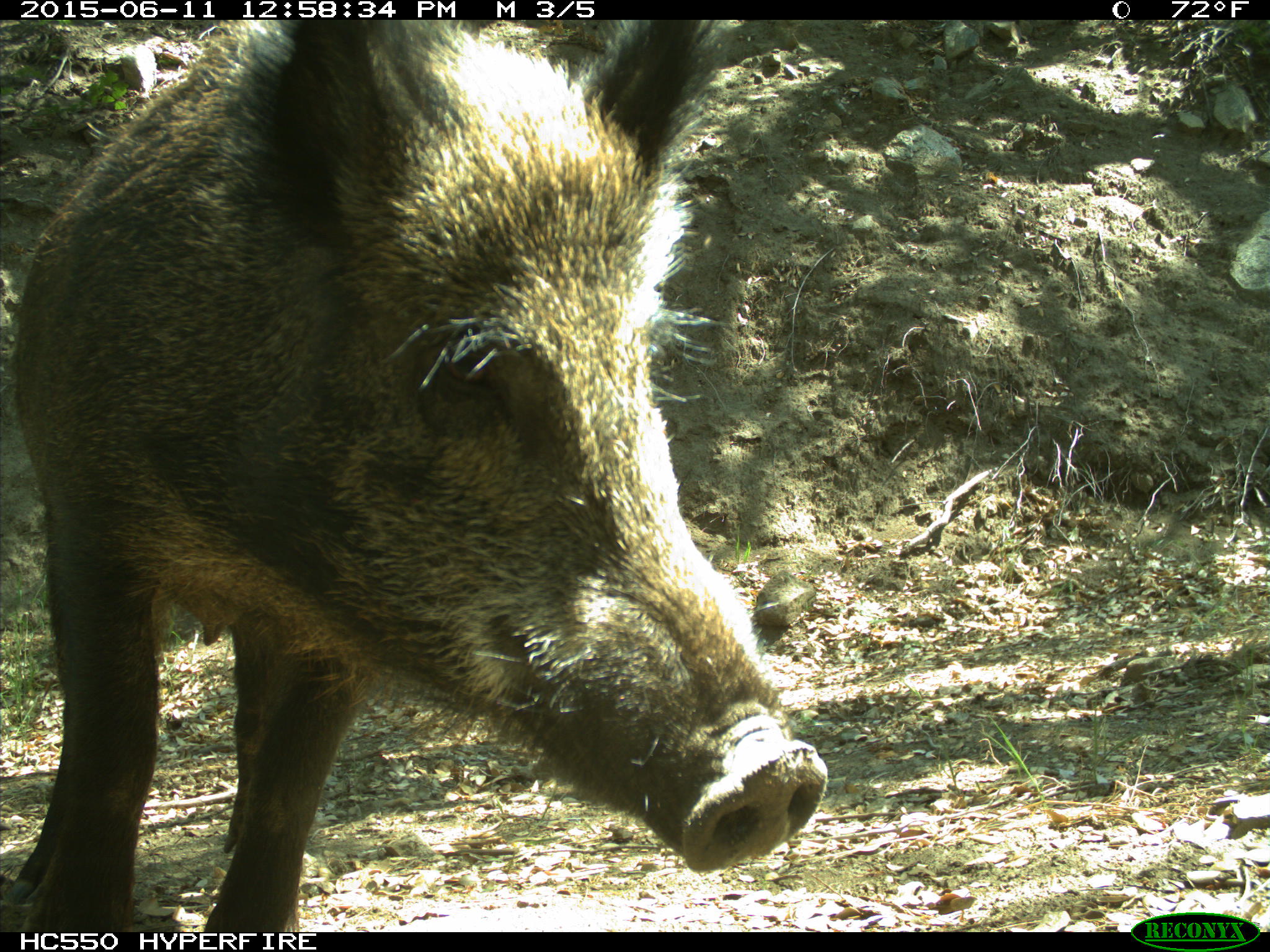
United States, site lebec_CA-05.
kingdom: Animalia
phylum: Chordata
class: Mammalia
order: Artiodactyla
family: Suidae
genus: Sus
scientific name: Sus scrofa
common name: wild boar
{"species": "Sus scrofa (wild boar)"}